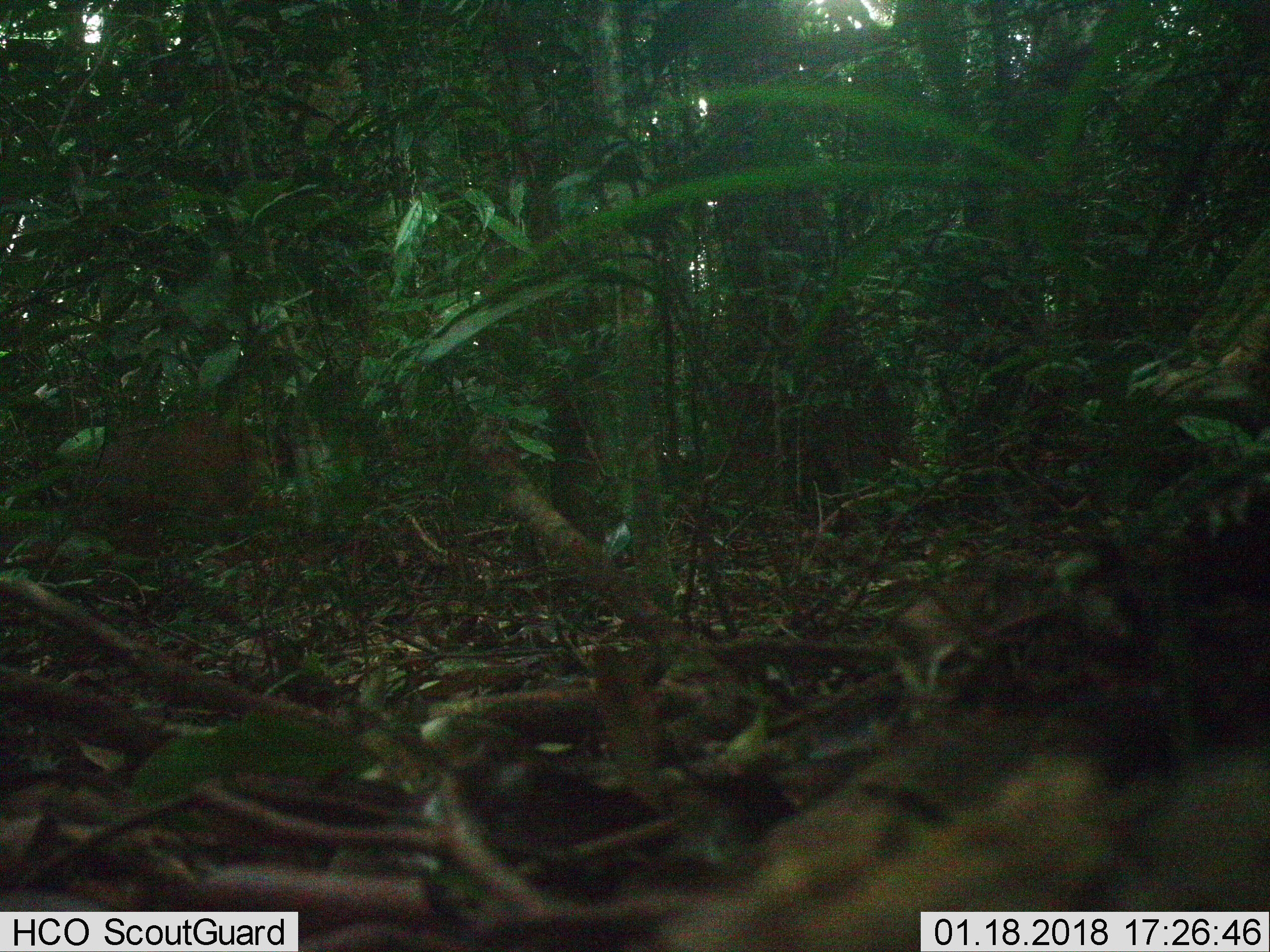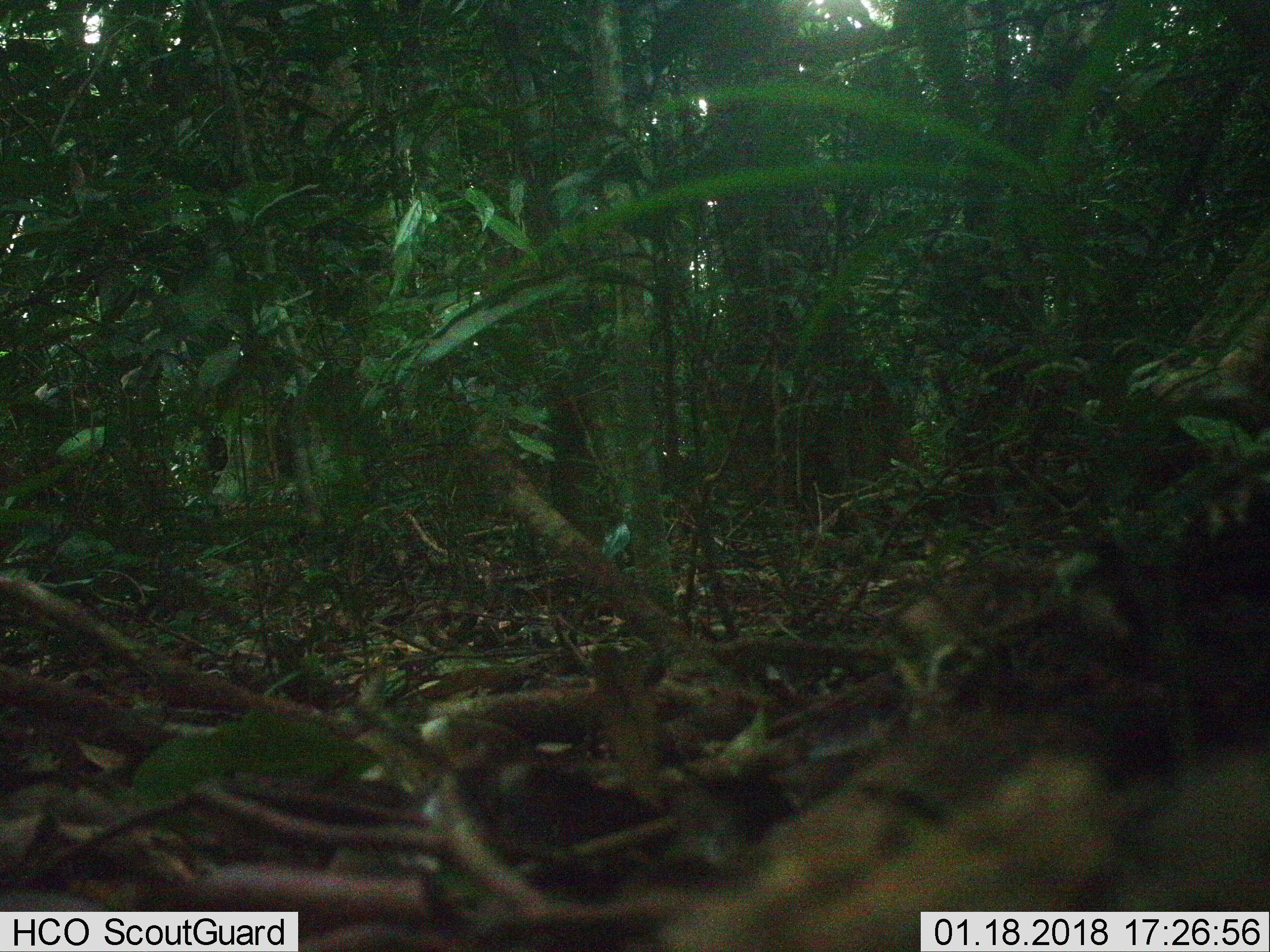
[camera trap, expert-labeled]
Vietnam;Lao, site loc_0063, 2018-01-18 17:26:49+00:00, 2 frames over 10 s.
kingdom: Animalia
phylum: Chordata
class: Mammalia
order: Artiodactyla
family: Cervidae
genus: Muntiacus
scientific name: Muntiacus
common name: muntjacs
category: unidentified muntjac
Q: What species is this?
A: Unidentified muntjac (muntjacs) (Muntiacus).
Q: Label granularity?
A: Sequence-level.